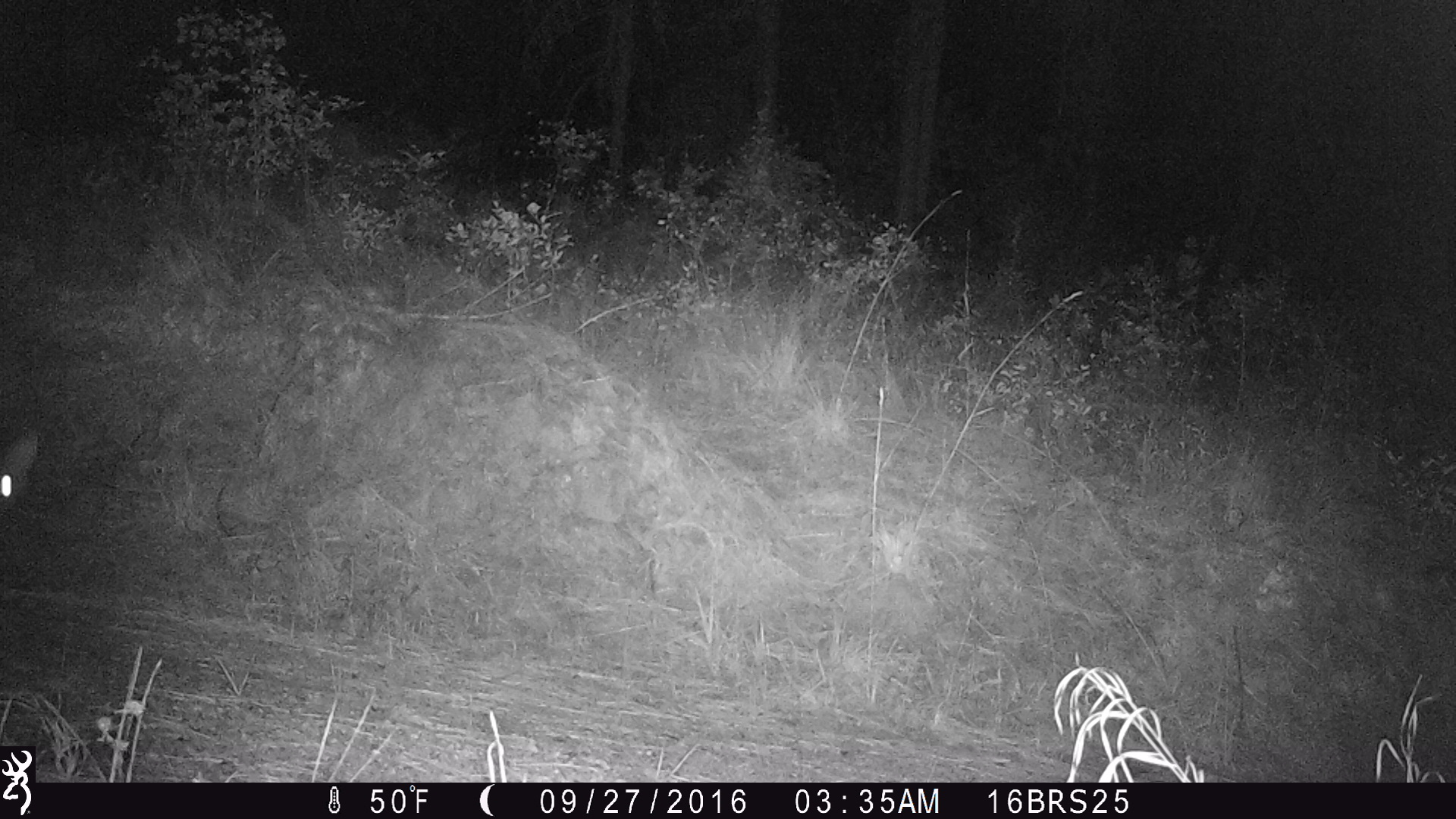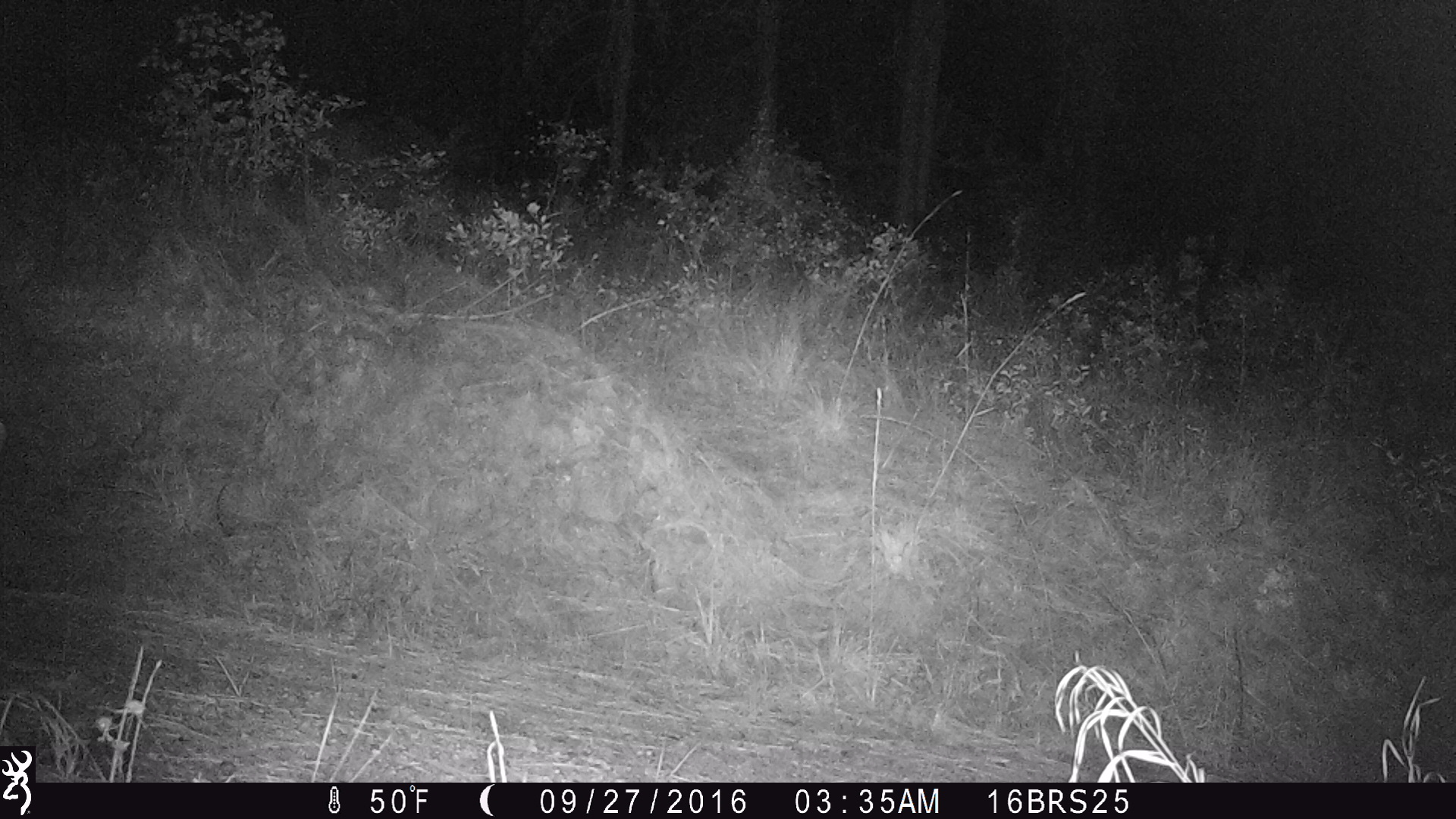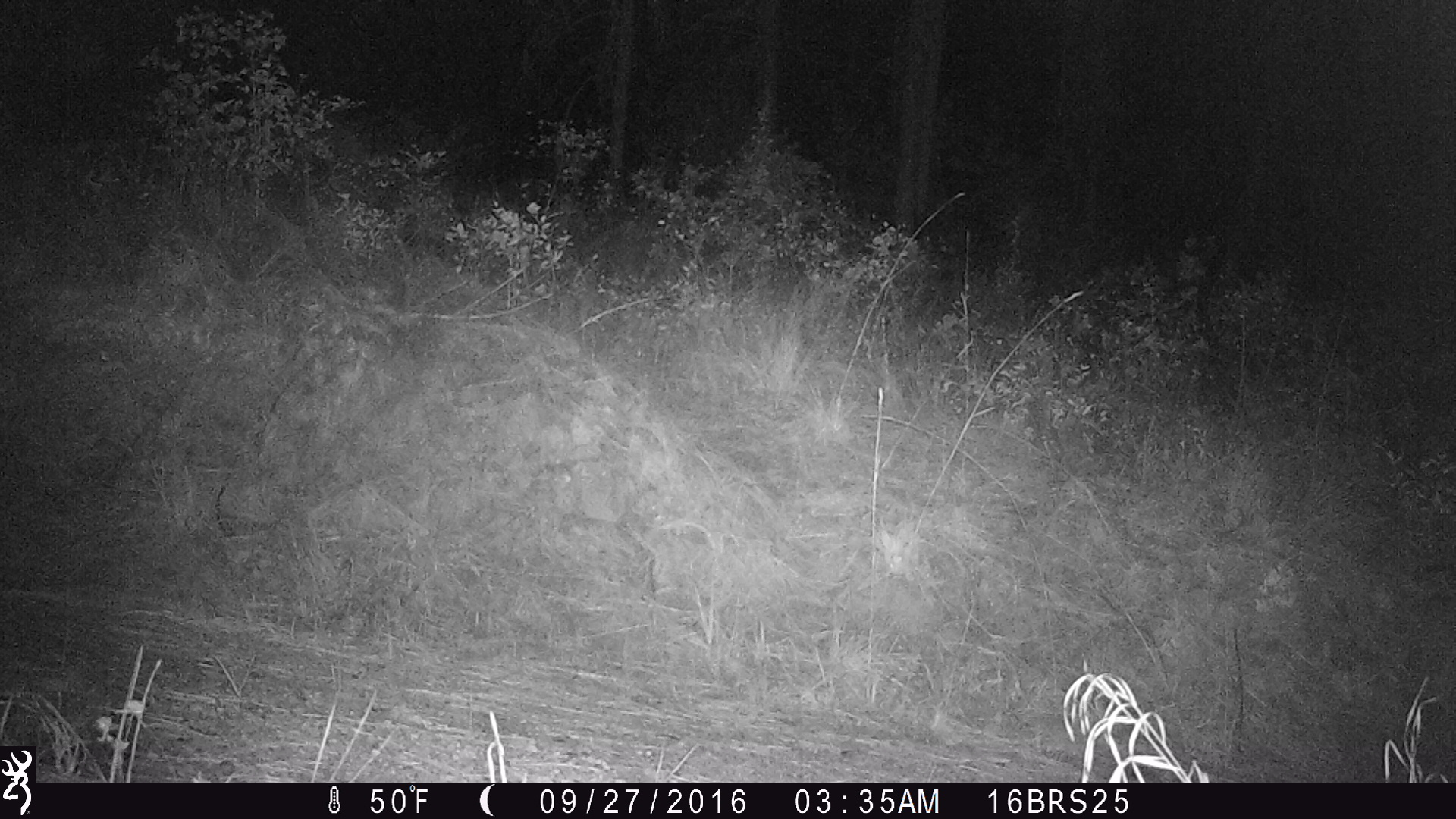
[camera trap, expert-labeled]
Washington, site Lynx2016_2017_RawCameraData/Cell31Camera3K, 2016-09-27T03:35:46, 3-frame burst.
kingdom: Animalia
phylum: Chordata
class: Mammalia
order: Carnivora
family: Canidae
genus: Canis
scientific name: Canis latrans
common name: coyote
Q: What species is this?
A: Canis latrans (coyote).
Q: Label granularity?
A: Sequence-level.